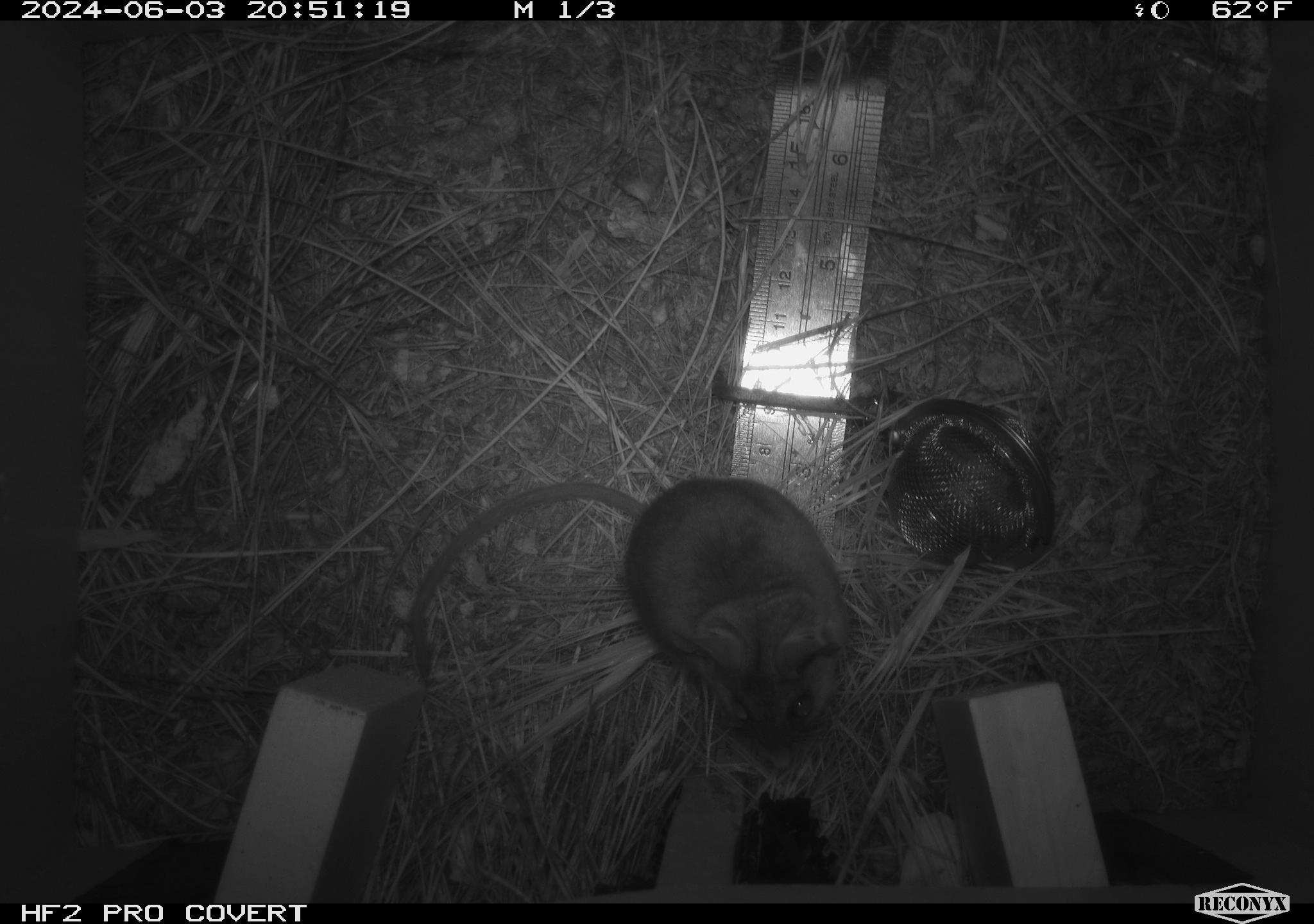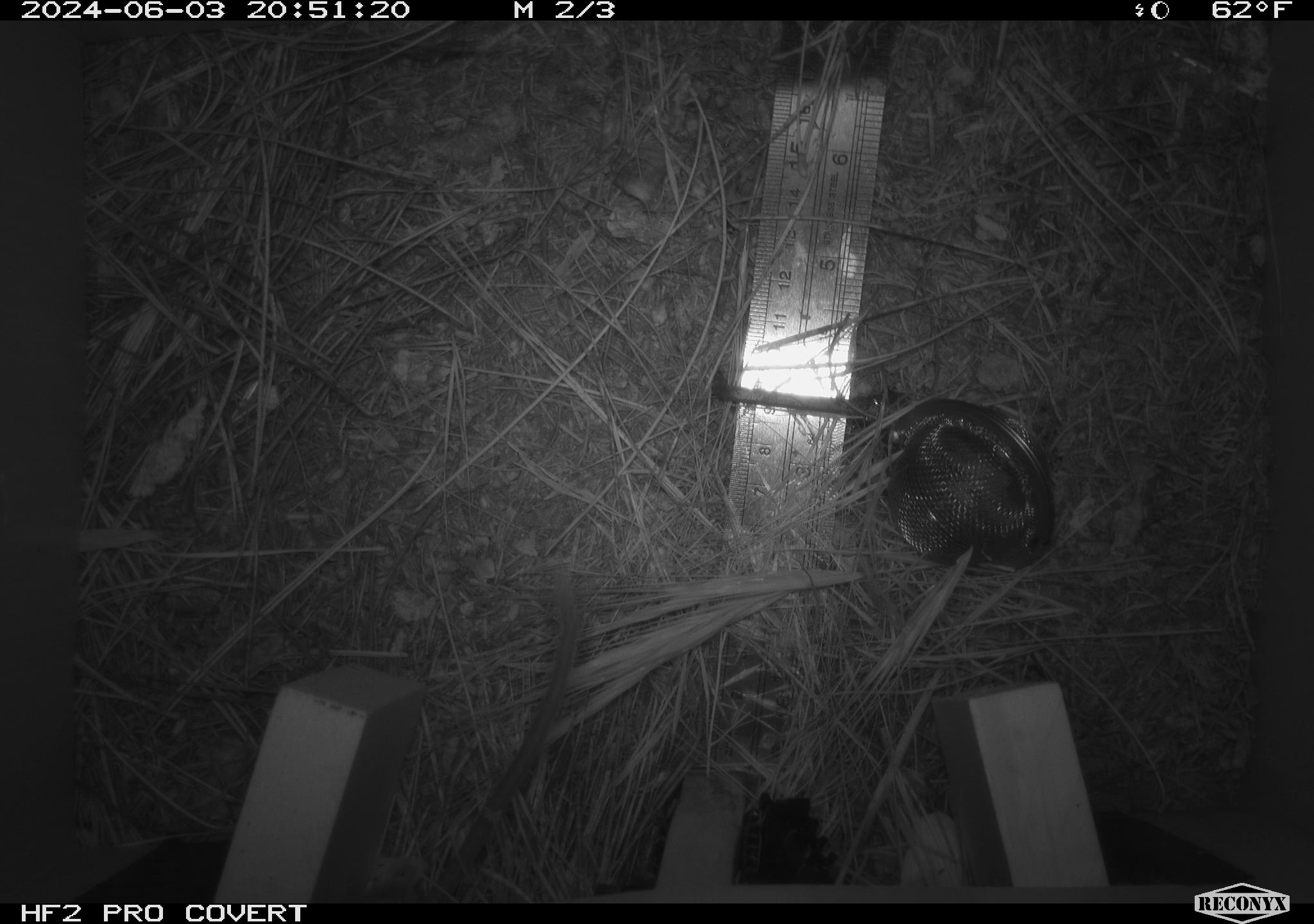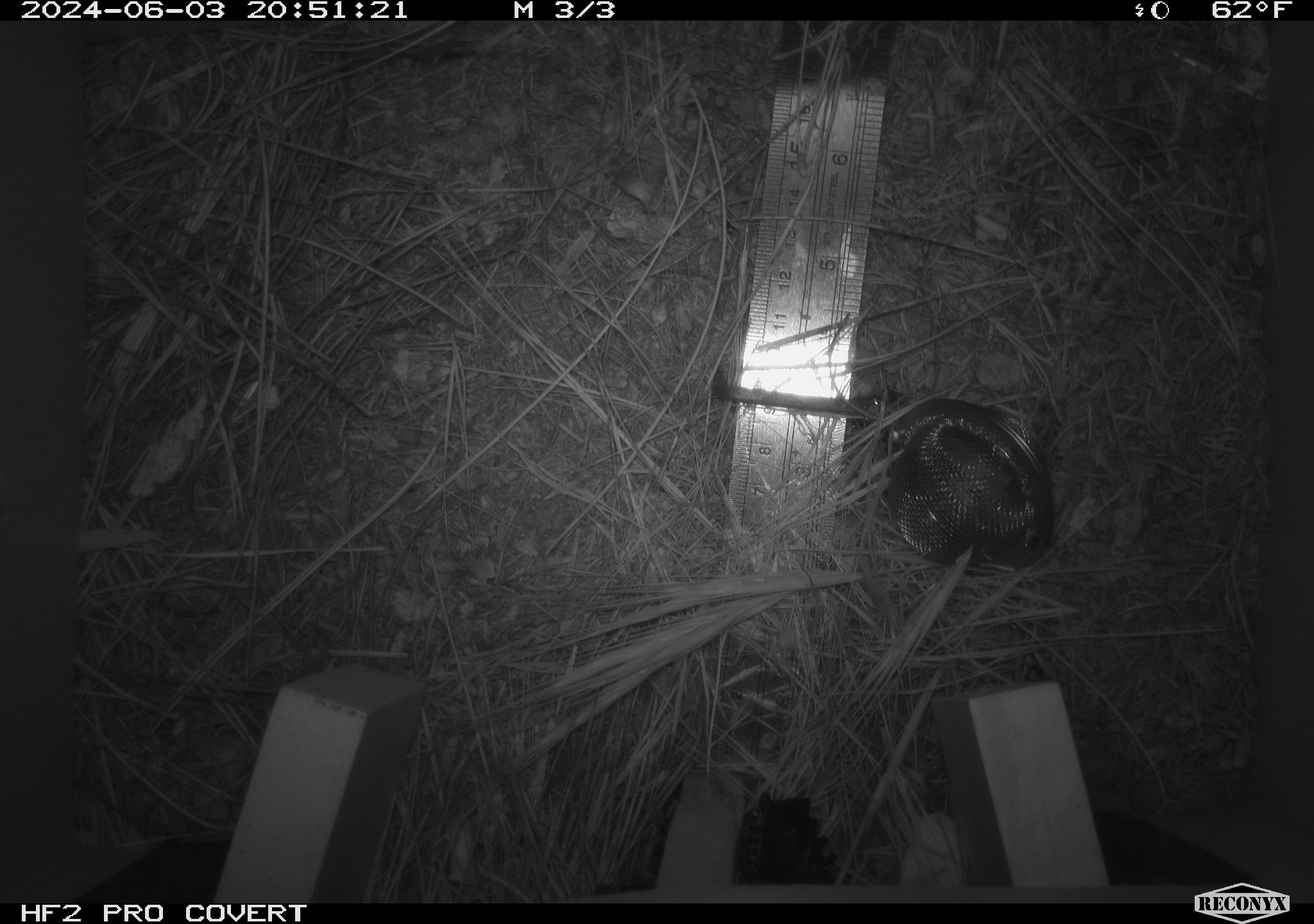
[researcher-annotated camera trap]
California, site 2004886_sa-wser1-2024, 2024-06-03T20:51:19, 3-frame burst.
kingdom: Animalia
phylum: Chordata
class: Mammalia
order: Rodentia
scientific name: Rodentia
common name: mouse species